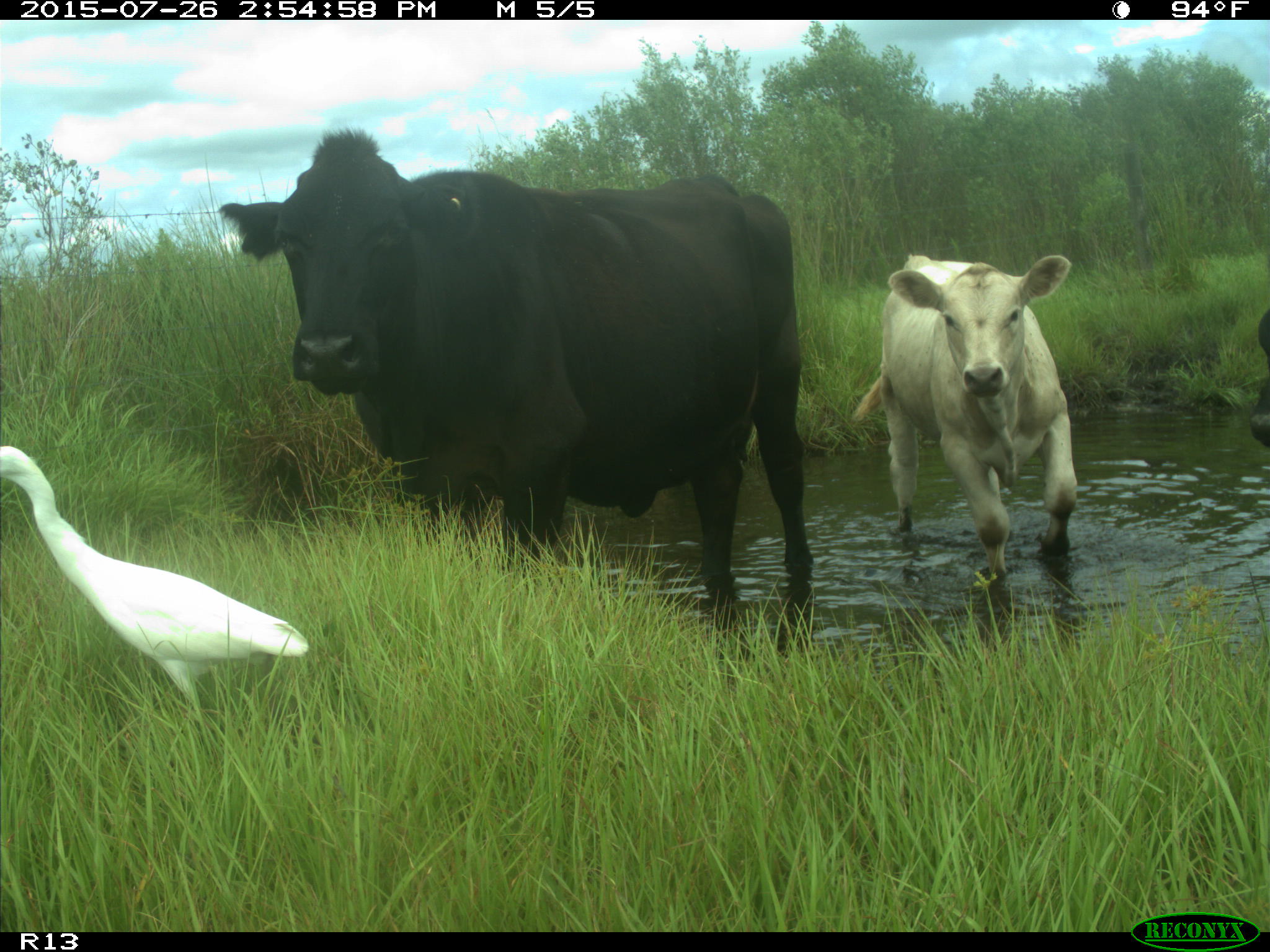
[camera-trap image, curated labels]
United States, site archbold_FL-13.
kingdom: Animalia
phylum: Chordata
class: Mammalia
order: Artiodactyla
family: Bovidae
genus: Bos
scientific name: Bos taurus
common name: domestic cow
Bos taurus (domestic cow).